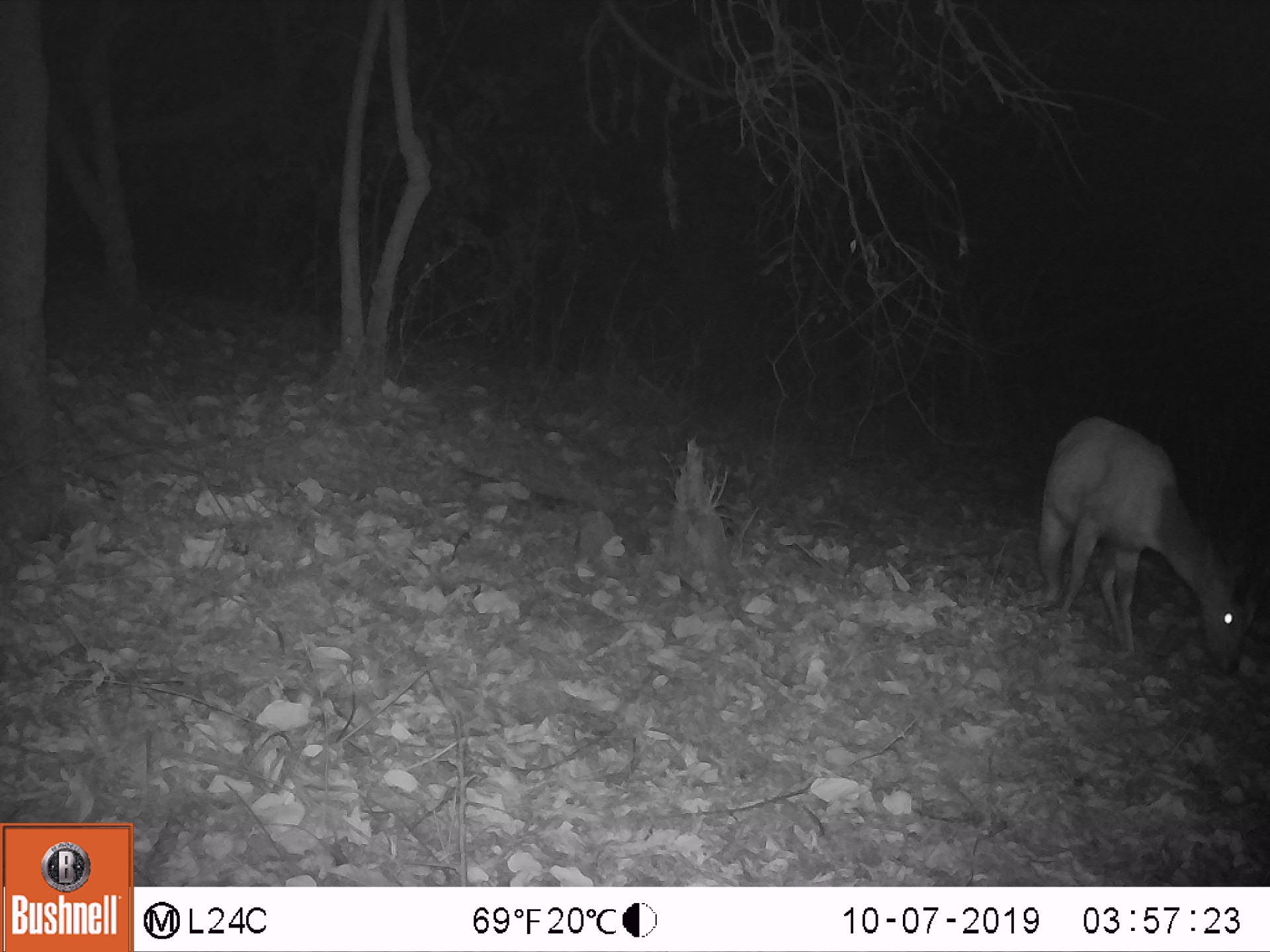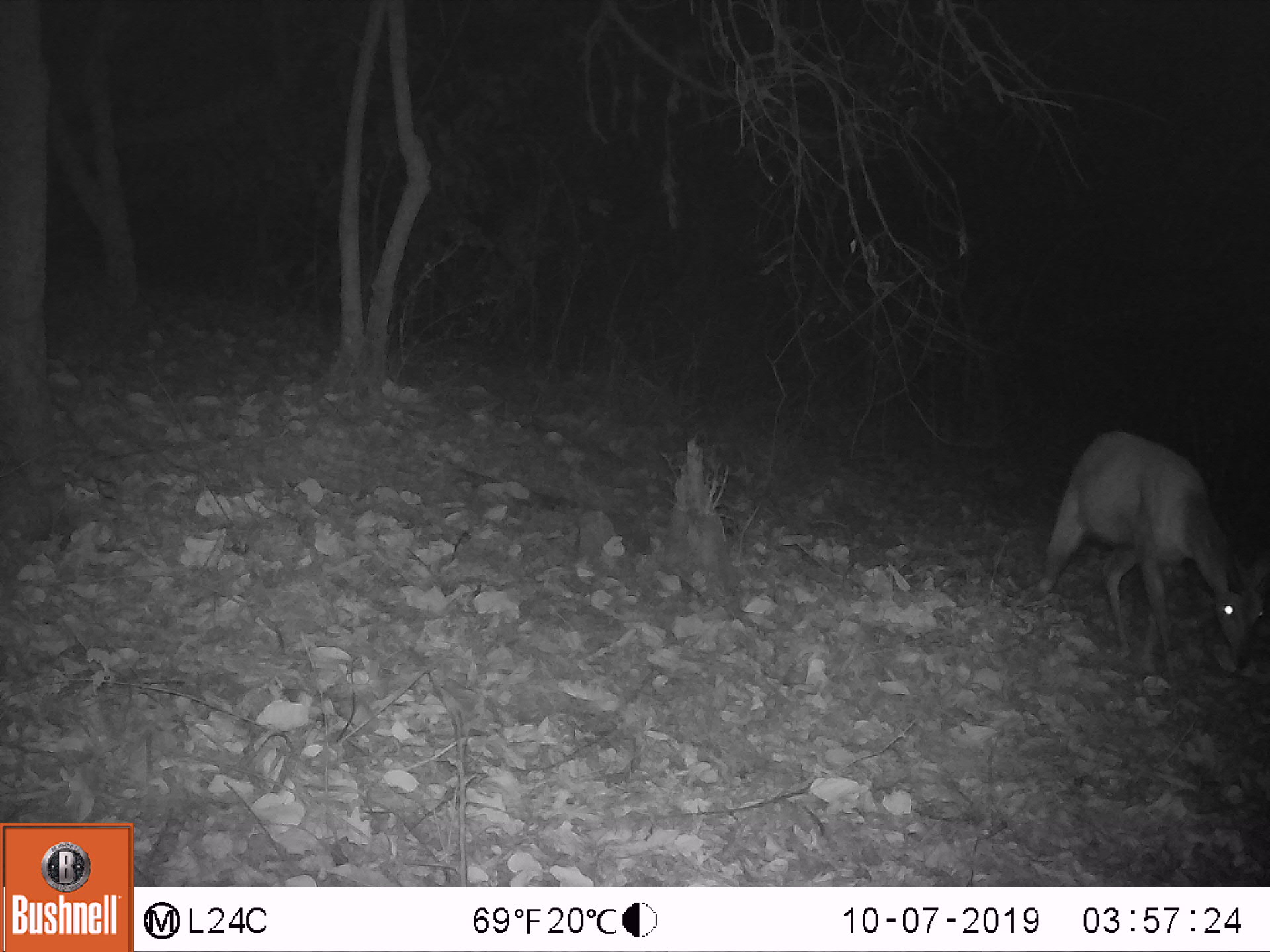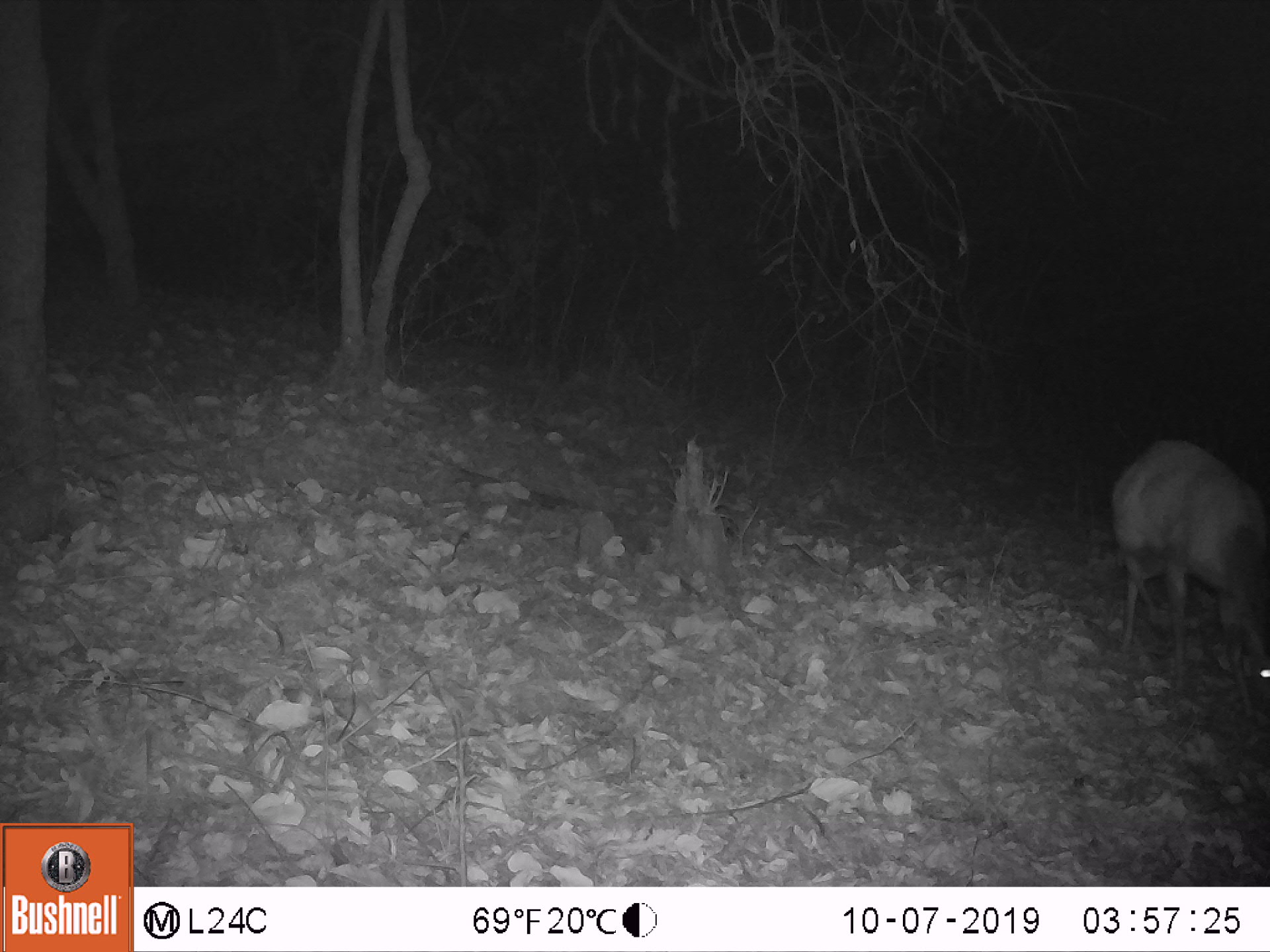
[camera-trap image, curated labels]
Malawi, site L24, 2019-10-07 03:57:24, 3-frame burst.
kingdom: Animalia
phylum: Chordata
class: Mammalia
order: Artiodactyla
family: Bovidae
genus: Tragelaphus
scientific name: Tragelaphus sylvaticus sylvaticus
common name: cape bushbuck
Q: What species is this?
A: Cape bushbuck (Tragelaphus sylvaticus sylvaticus).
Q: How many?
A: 1.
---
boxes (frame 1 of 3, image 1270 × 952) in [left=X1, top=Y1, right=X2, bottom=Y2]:
cape bushbuck: [left=1039, top=398, right=1264, bottom=680]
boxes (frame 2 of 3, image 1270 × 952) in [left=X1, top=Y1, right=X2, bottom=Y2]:
cape bushbuck: [left=1042, top=414, right=1264, bottom=691]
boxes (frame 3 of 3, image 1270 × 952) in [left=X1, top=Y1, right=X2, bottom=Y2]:
cape bushbuck: [left=1091, top=422, right=1264, bottom=727]